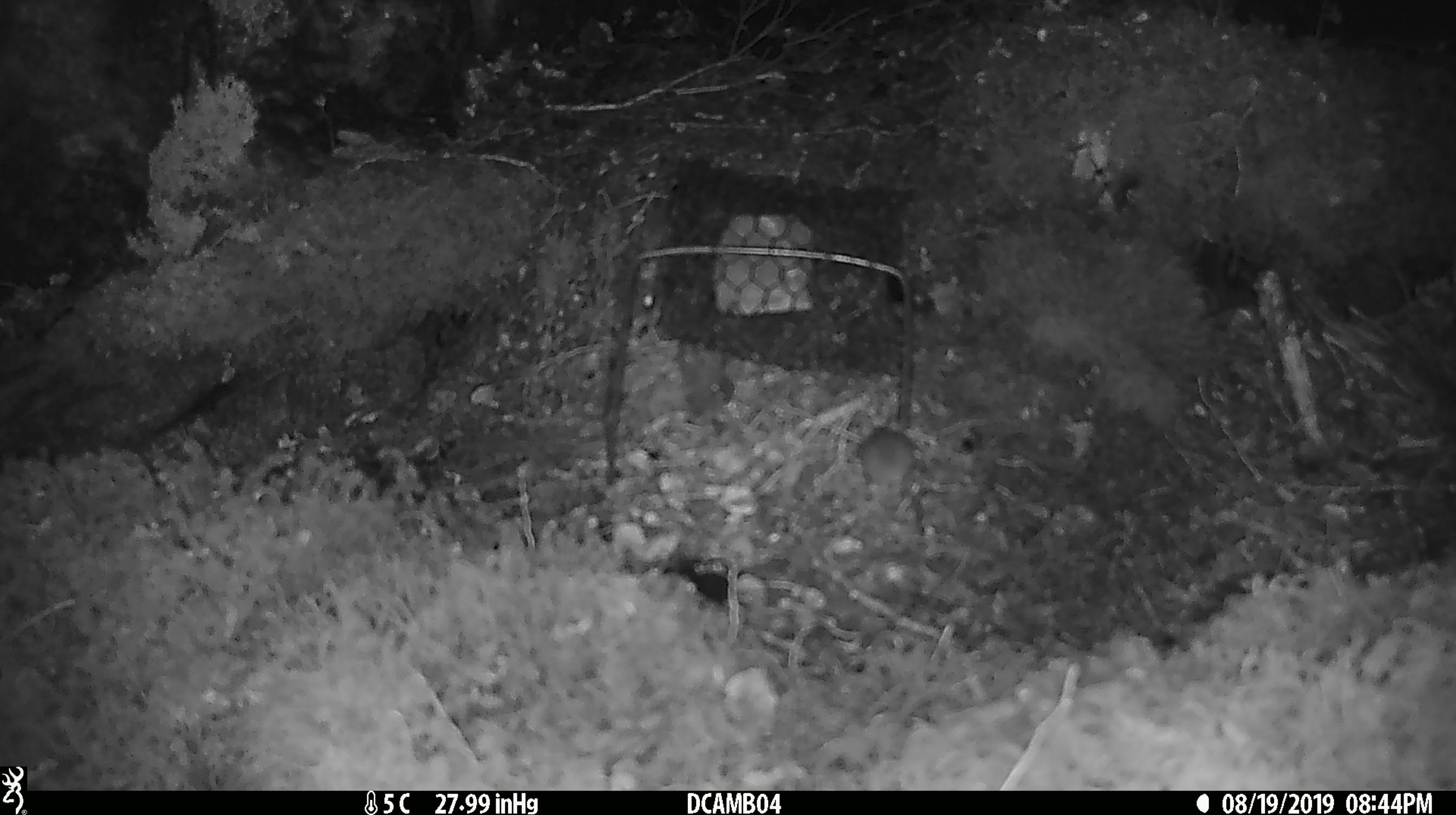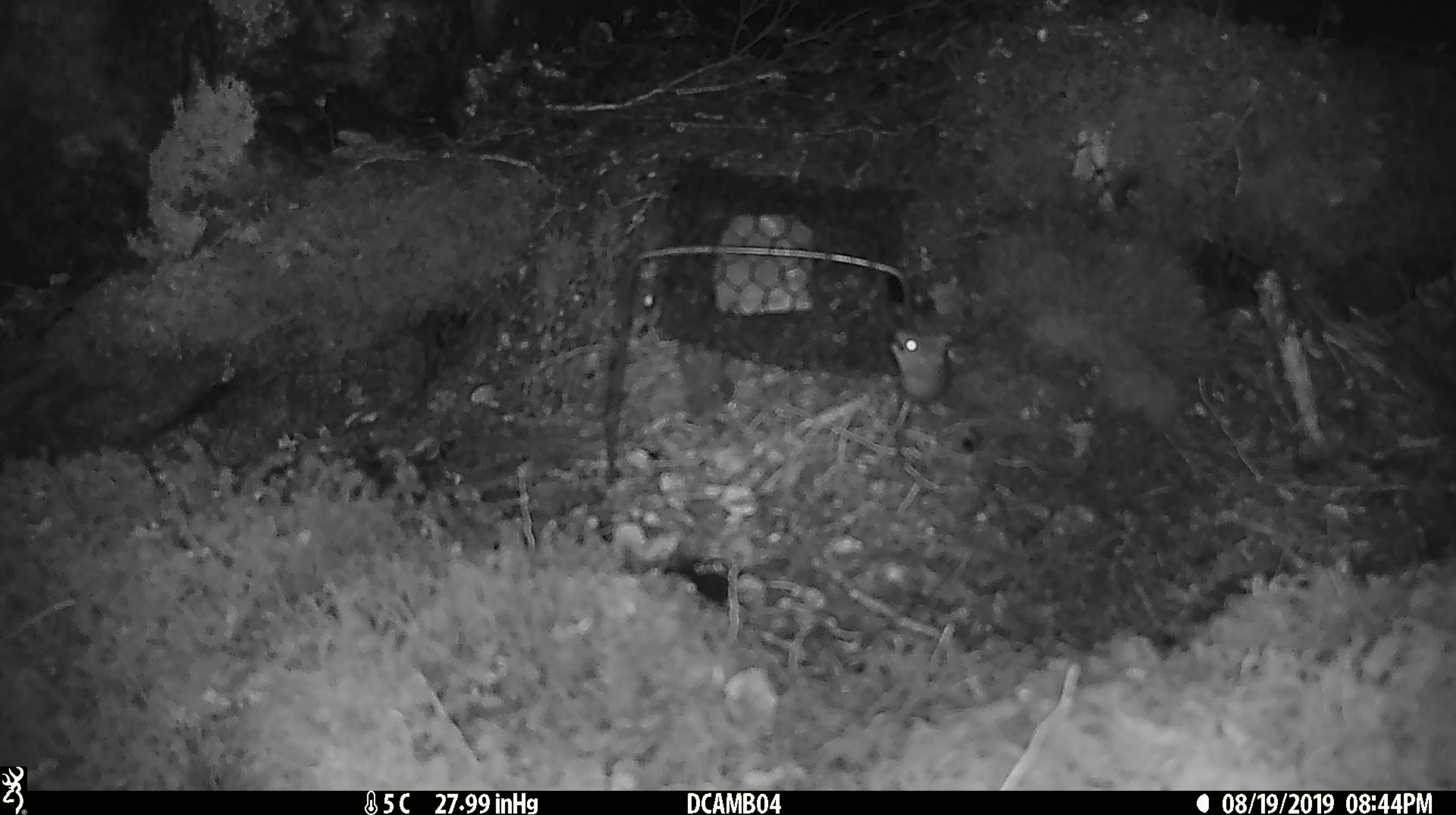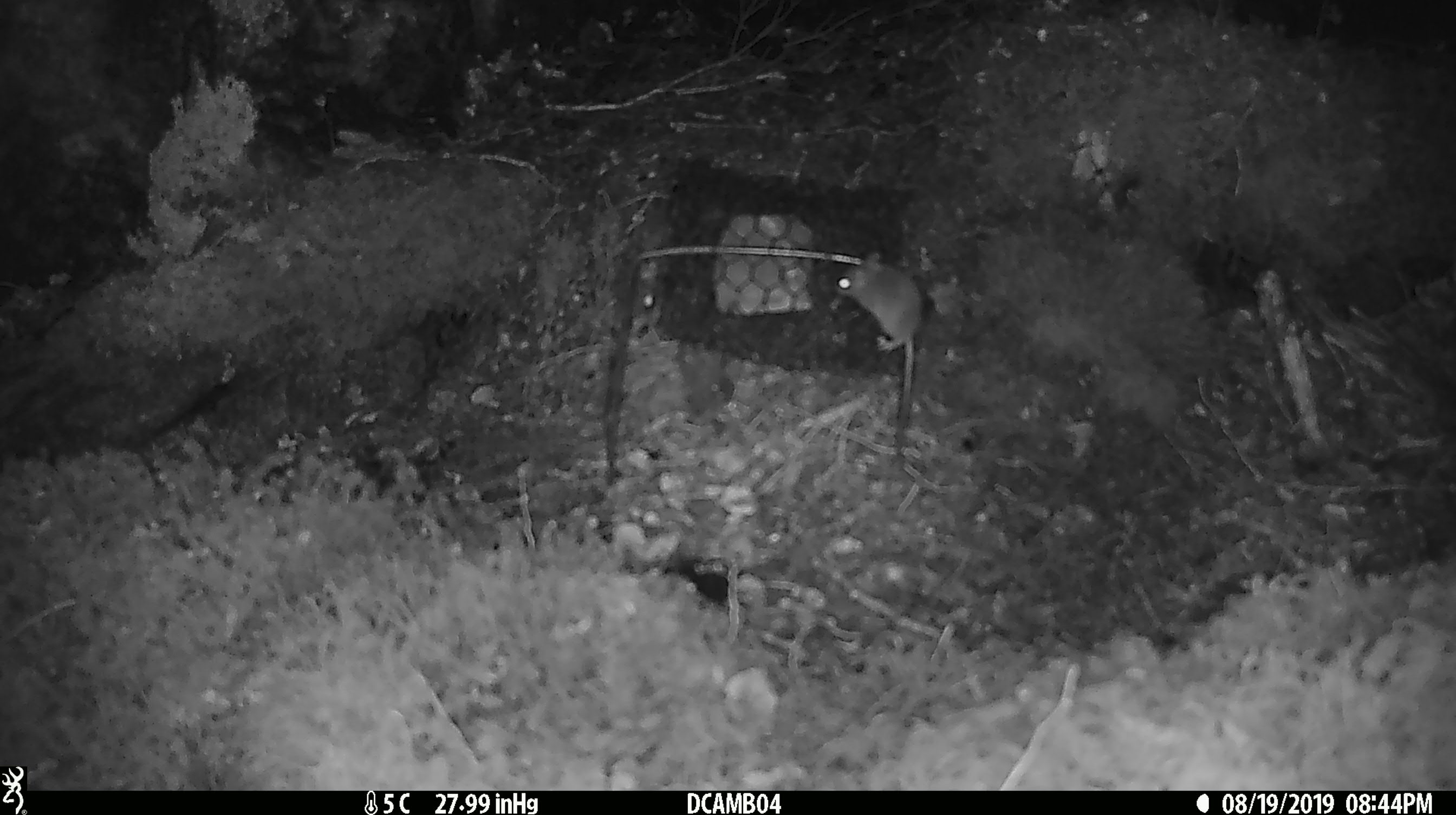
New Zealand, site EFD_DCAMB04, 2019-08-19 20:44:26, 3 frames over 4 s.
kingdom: Animalia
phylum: Chordata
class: Mammalia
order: Rodentia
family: Muridae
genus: Mus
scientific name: Mus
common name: mouse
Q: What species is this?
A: Mouse (Mus).